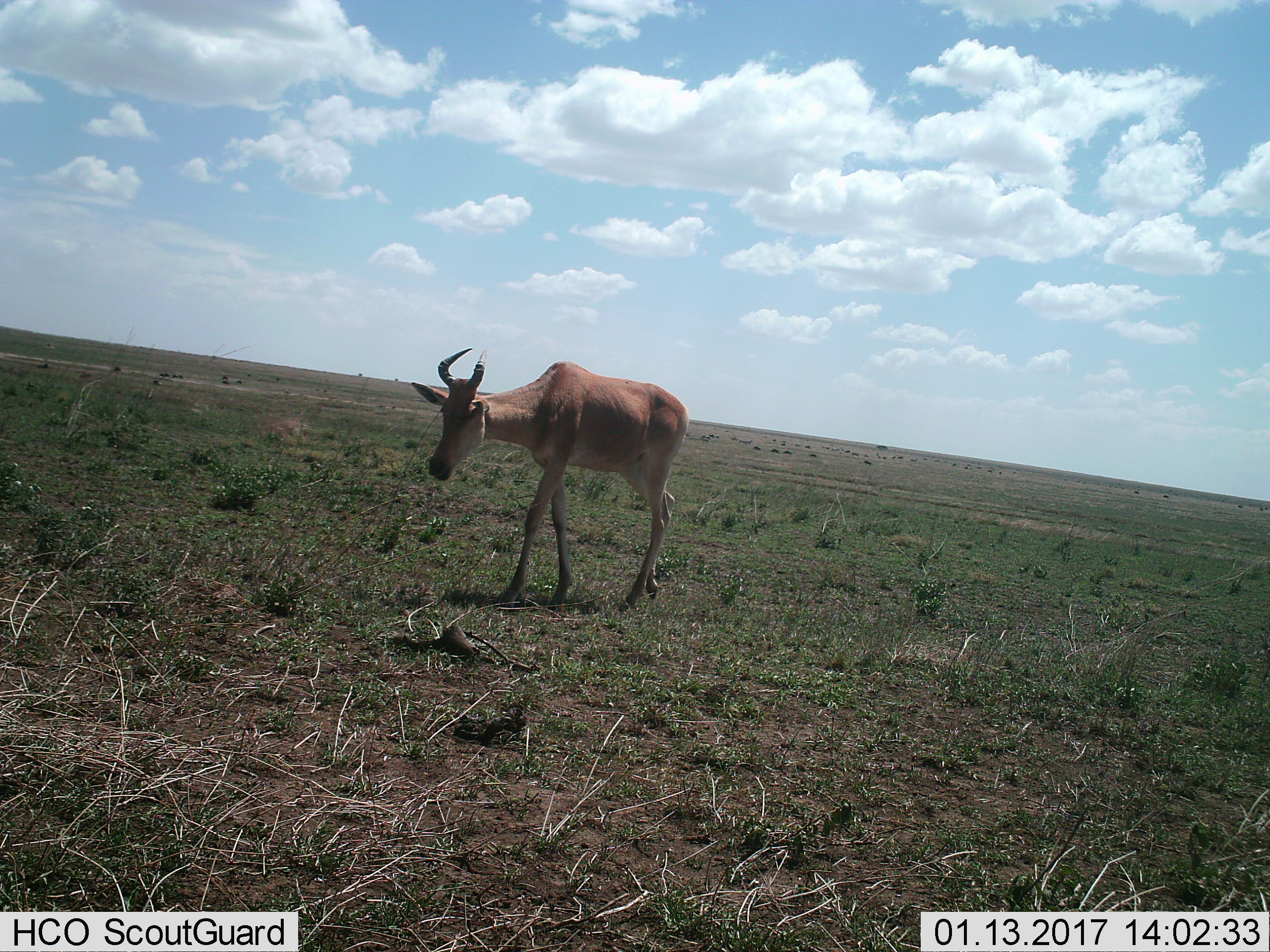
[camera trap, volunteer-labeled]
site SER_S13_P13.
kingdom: Animalia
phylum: Chordata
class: Mammalia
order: Artiodactyla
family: Bovidae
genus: Alcelaphus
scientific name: Alcelaphus buselaphus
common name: hartebeest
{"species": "hartebeest (Alcelaphus buselaphus)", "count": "1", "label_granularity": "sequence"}